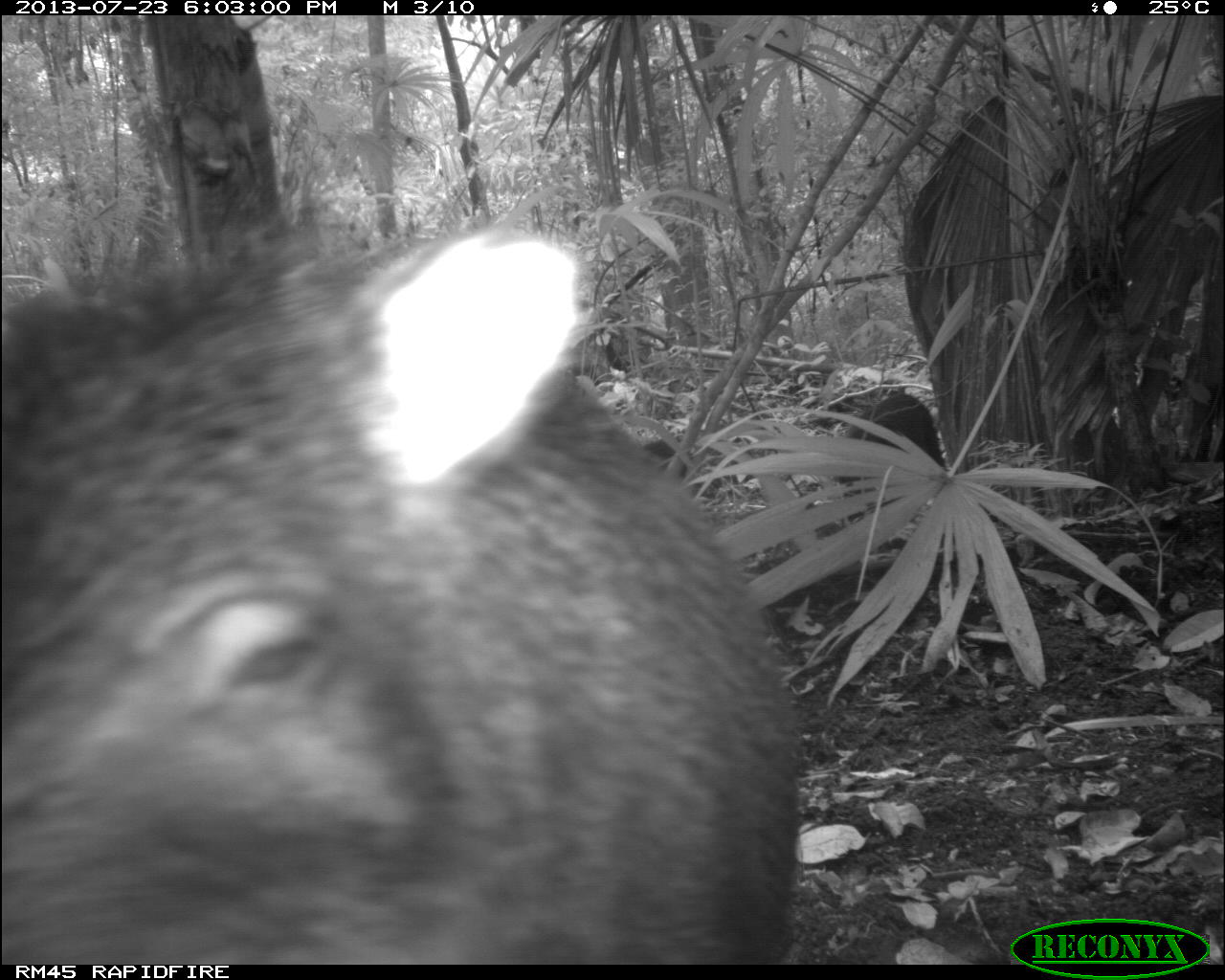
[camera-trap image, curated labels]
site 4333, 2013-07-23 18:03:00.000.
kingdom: Animalia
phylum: Chordata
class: Mammalia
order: Artiodactyla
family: Tayassuidae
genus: Tayassu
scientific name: Tayassu pecari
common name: white-lipped peccary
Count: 1.